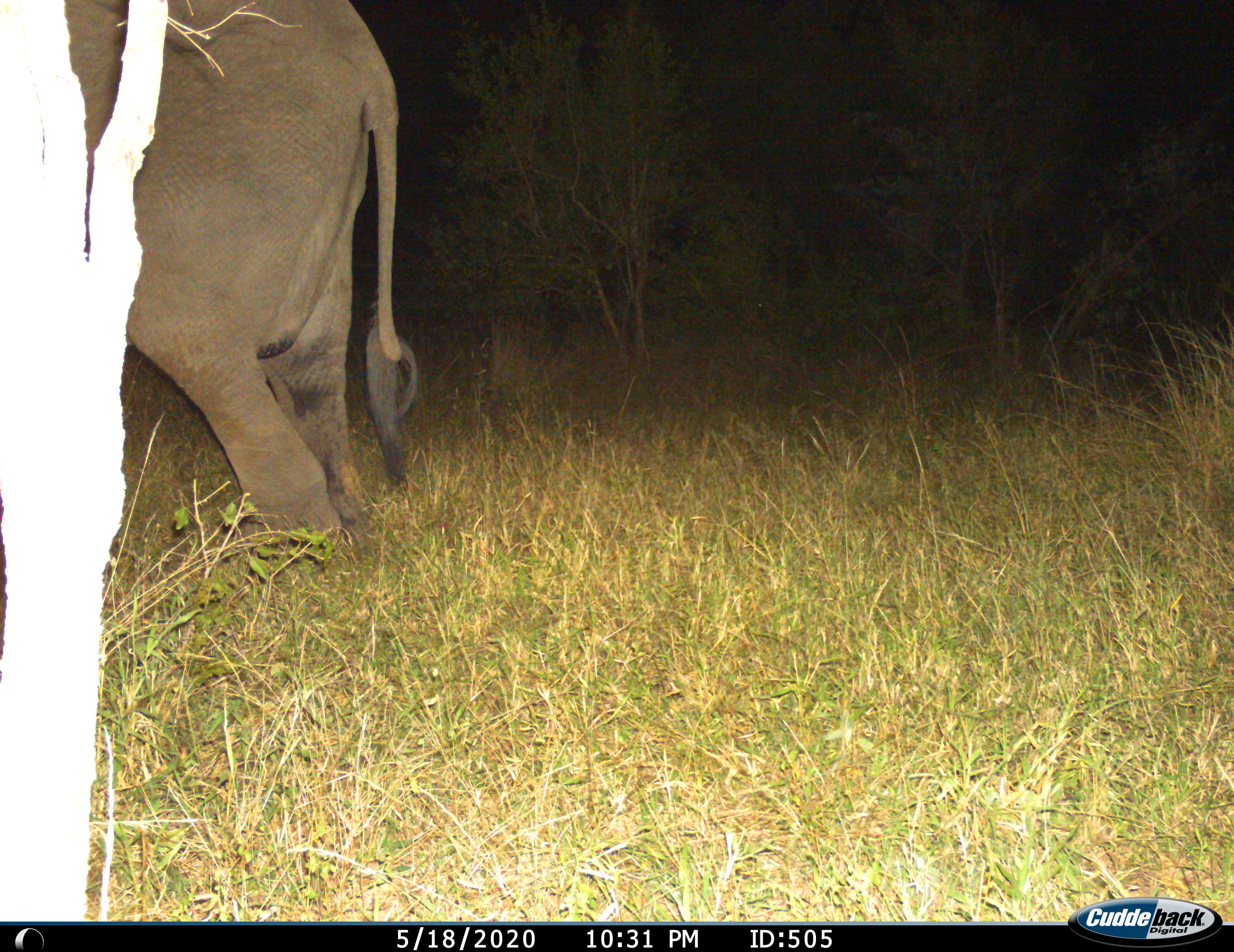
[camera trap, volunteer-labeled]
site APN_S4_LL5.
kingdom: Animalia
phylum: Chordata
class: Mammalia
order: Proboscidea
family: Elephantidae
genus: Loxodonta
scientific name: Loxodonta africana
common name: african bush elephant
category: elephant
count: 1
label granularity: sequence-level